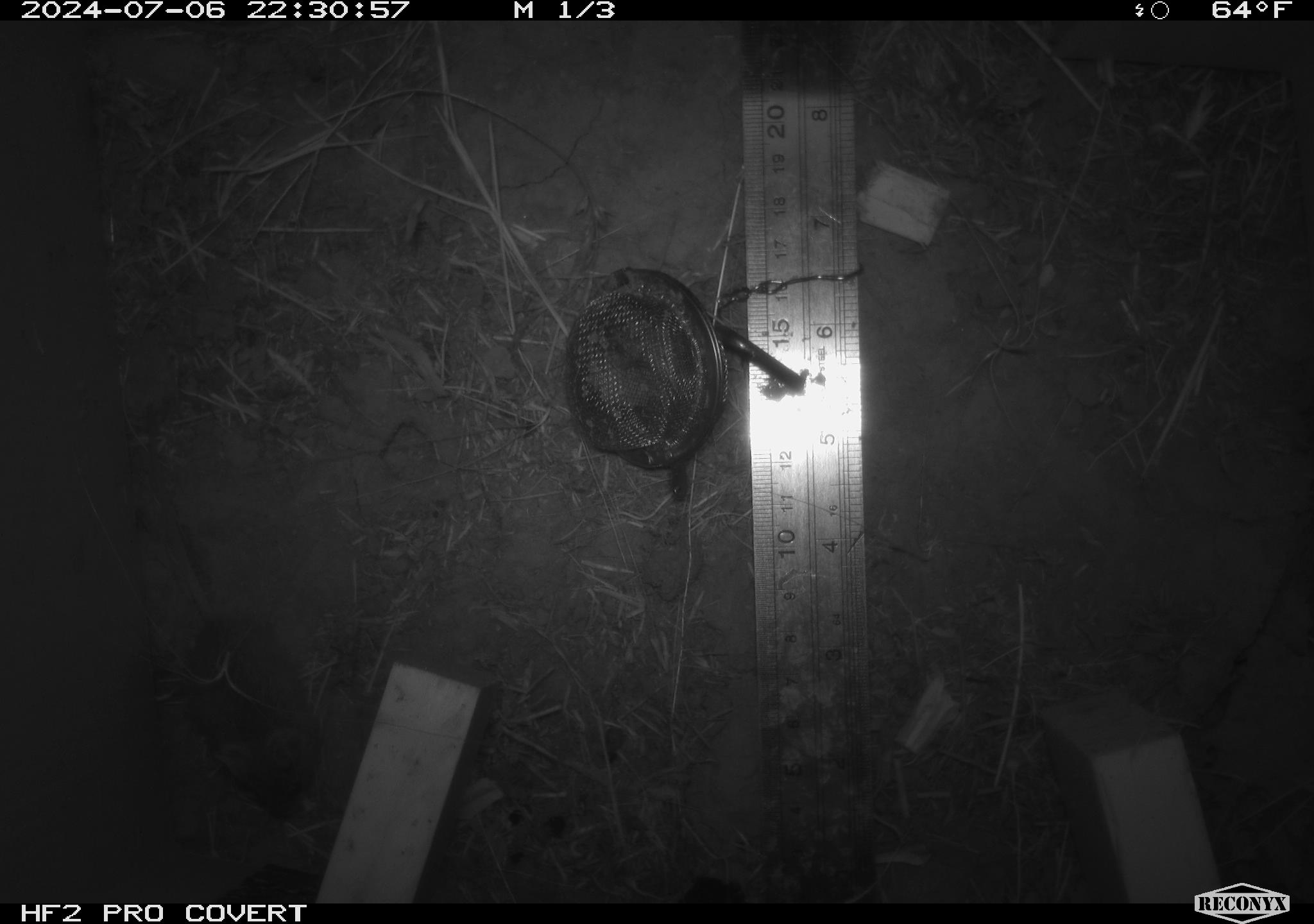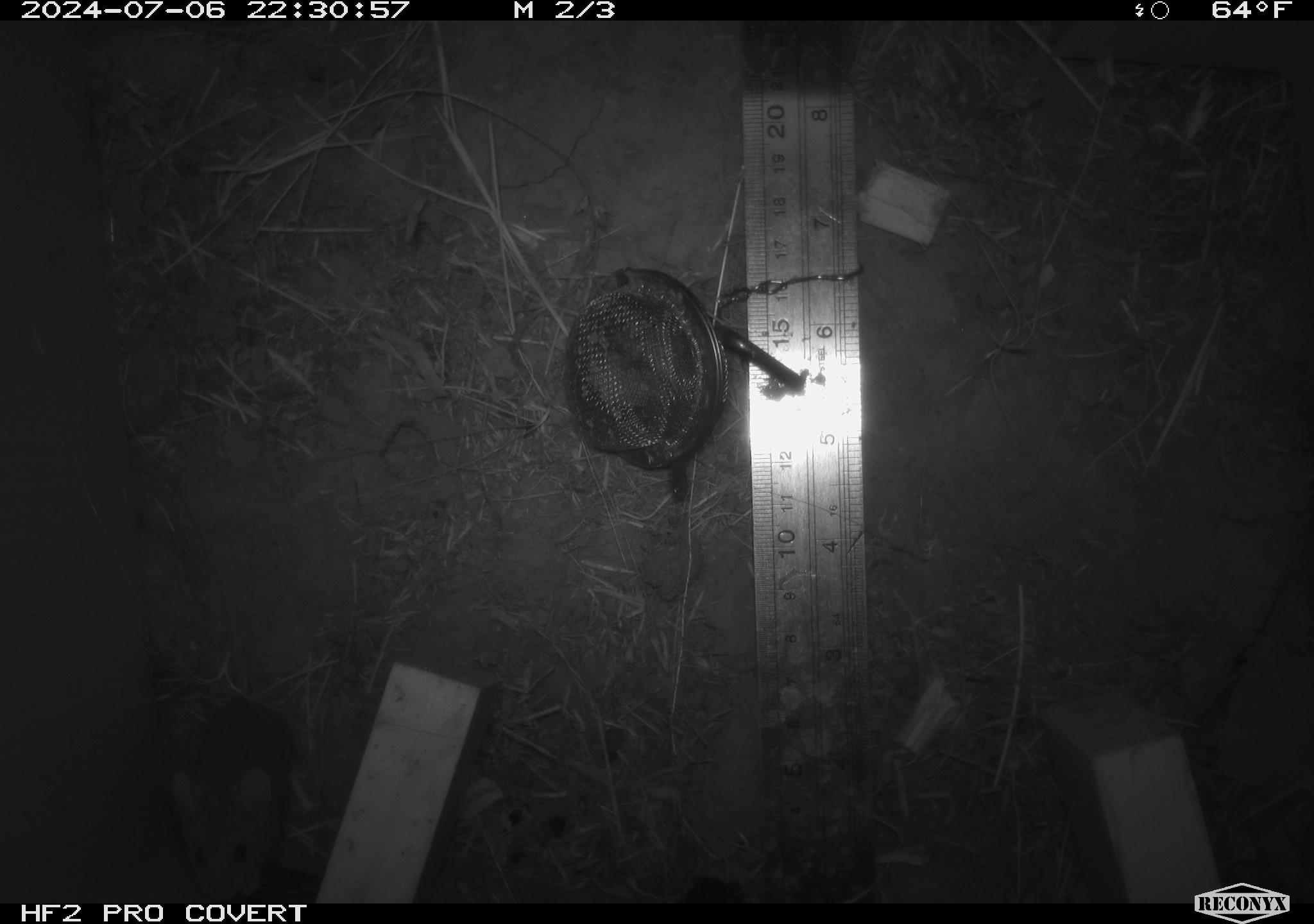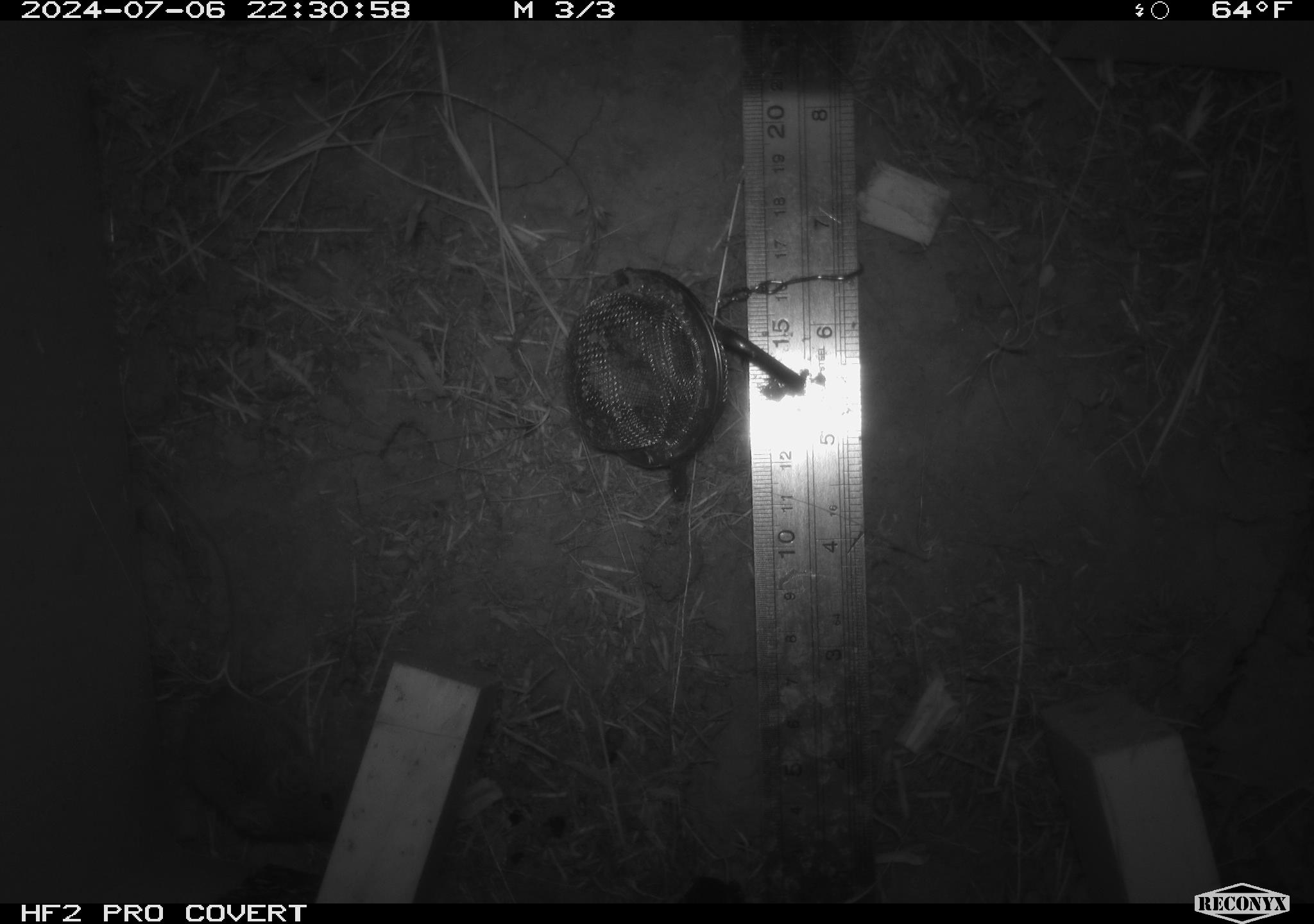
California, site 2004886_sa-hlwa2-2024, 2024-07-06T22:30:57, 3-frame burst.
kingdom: Animalia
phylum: Chordata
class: Mammalia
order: Rodentia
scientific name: Rodentia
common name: mouse species